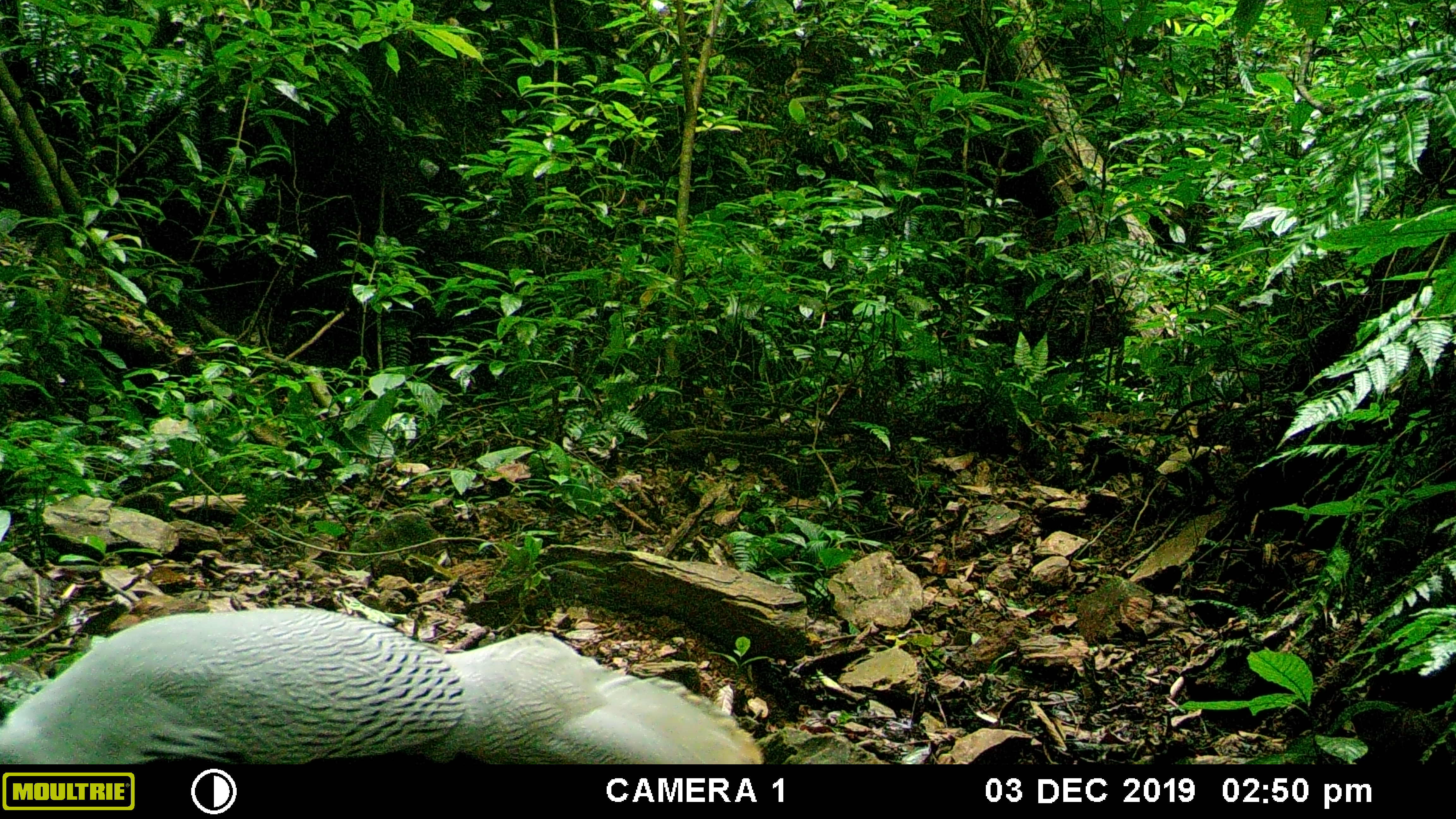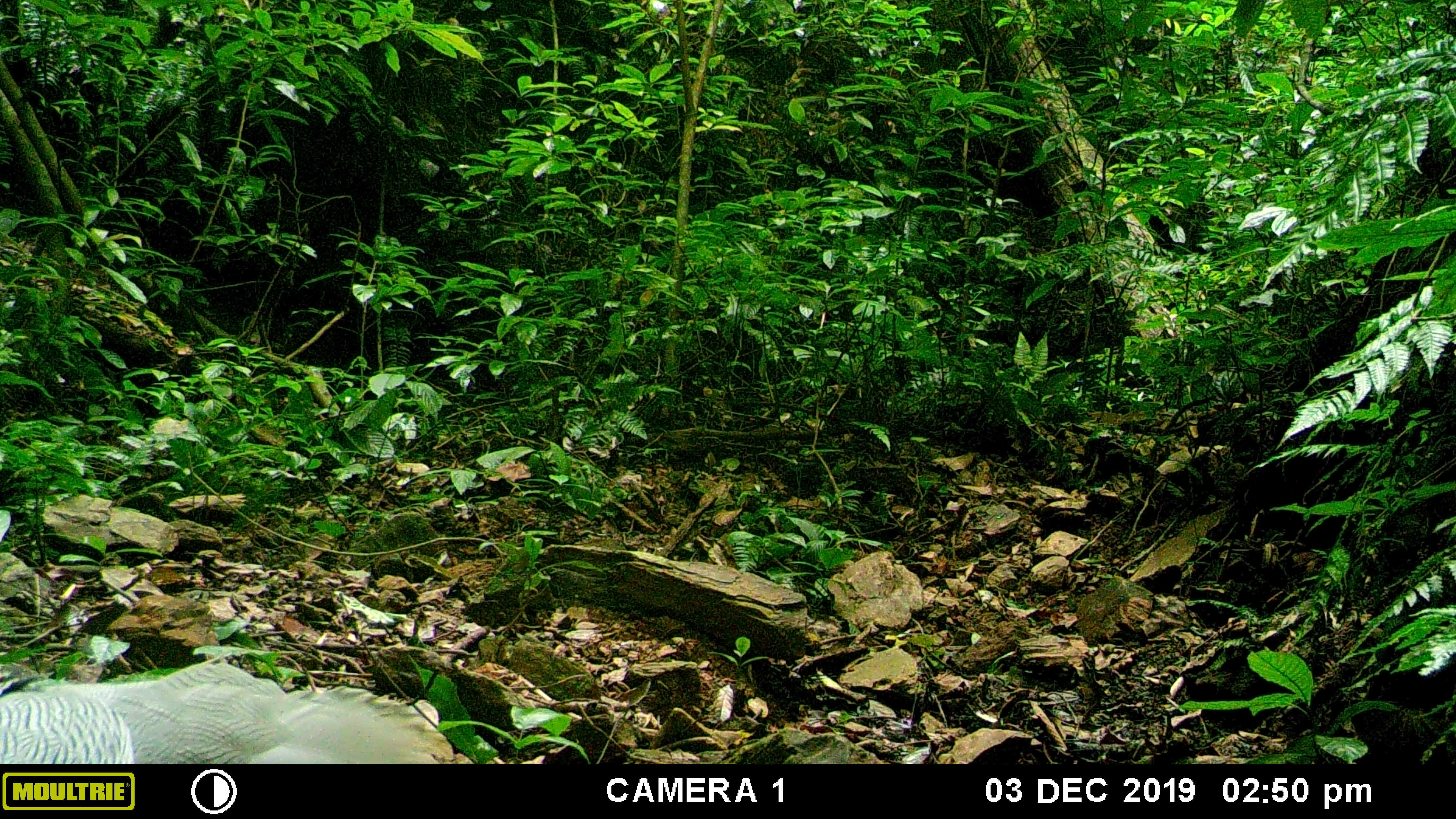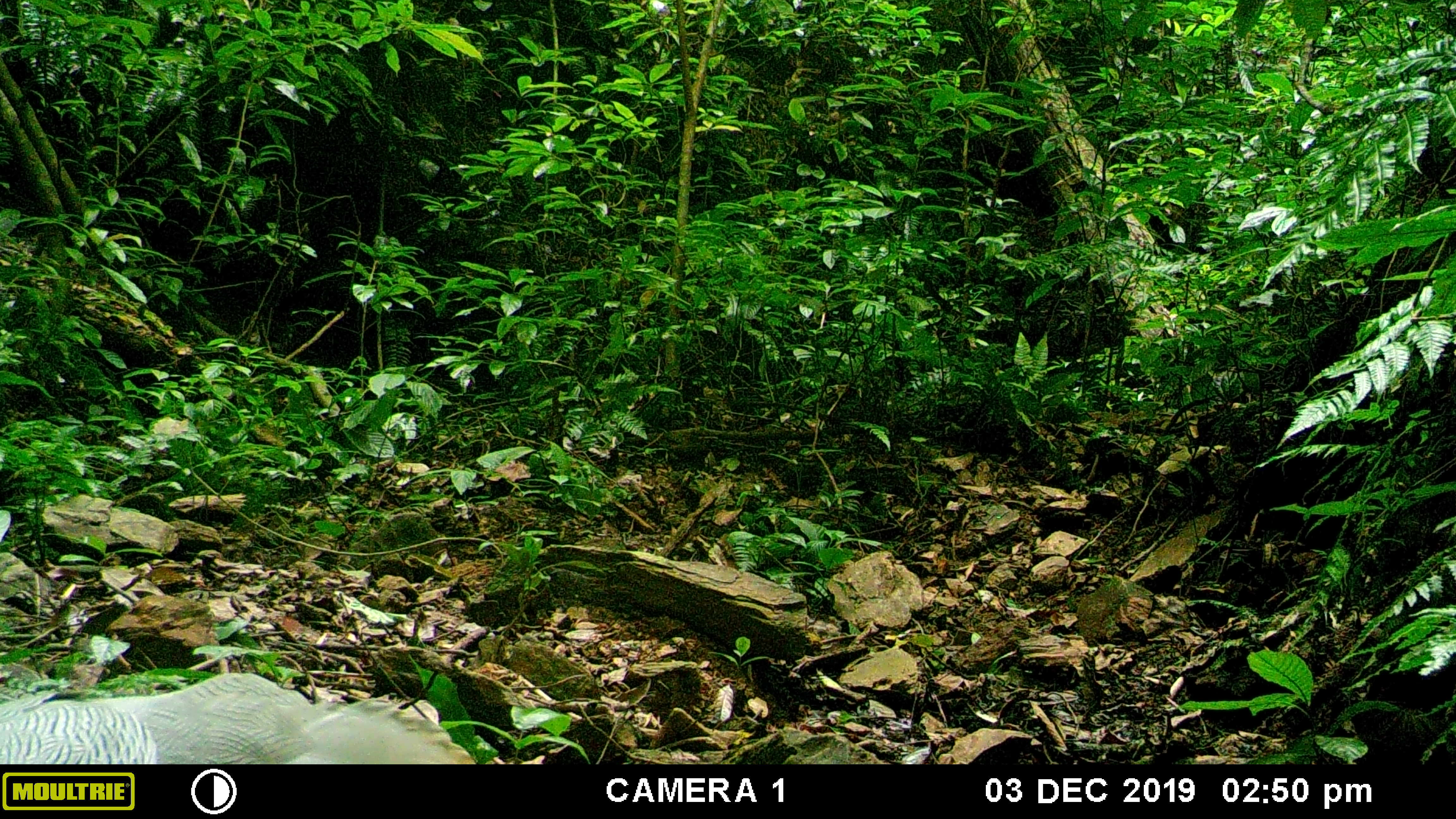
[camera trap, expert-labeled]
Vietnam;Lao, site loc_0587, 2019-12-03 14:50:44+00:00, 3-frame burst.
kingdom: Animalia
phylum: Chordata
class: Aves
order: Galliformes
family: Phasianidae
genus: Lophura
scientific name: Lophura nycthemera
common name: silver pheasant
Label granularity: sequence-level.